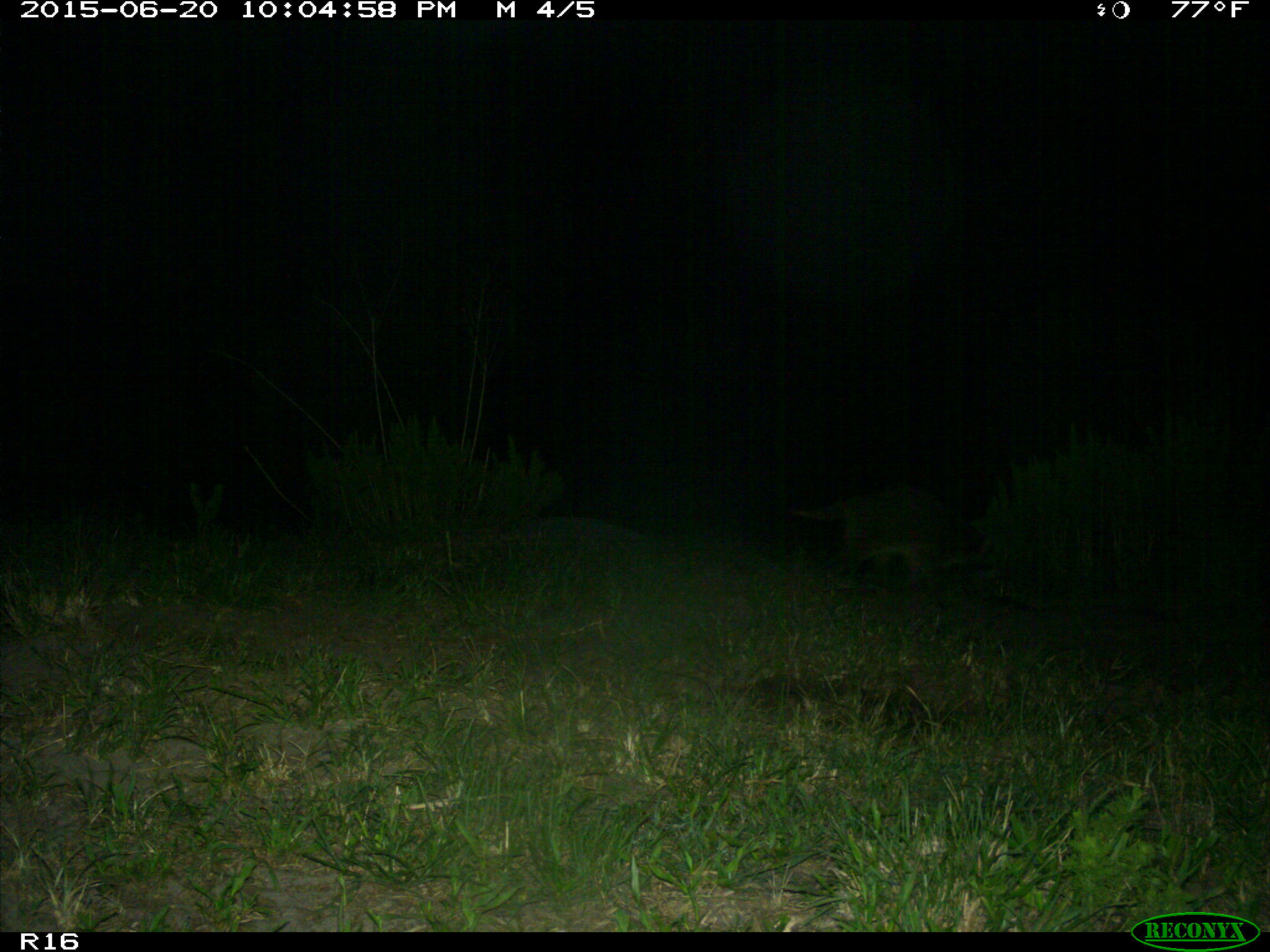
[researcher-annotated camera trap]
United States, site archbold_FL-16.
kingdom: Animalia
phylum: Chordata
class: Mammalia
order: Carnivora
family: Procyonidae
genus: Procyon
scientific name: Procyon lotor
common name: common raccoon